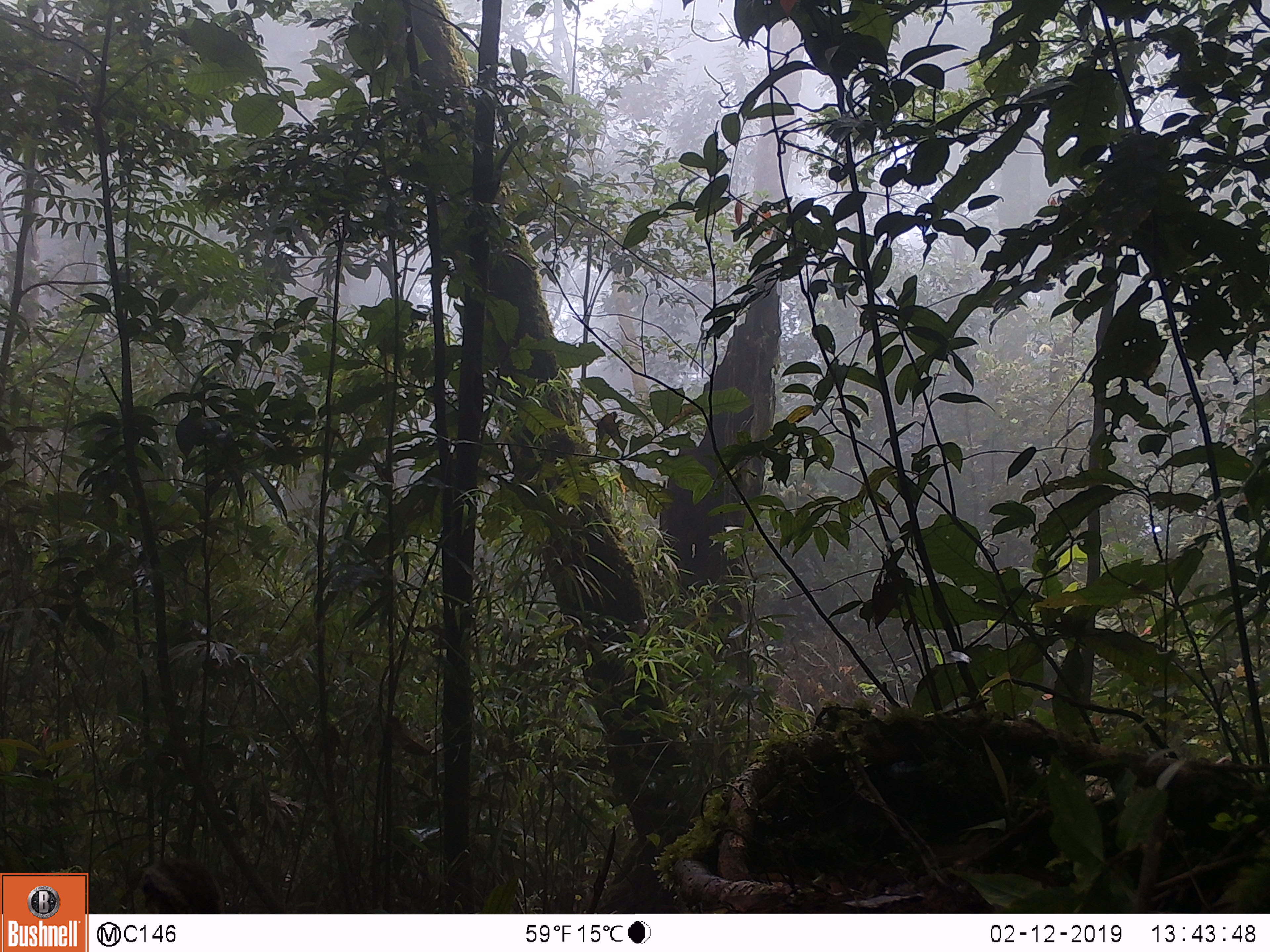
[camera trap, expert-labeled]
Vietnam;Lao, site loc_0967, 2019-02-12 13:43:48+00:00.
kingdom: Animalia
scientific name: Animalia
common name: animal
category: unidentified animal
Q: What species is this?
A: Unidentified animal (animal) (Animalia).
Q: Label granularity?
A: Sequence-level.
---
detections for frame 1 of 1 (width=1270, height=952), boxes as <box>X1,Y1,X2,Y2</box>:
unidentified animal: <box>128,858,226,915</box>